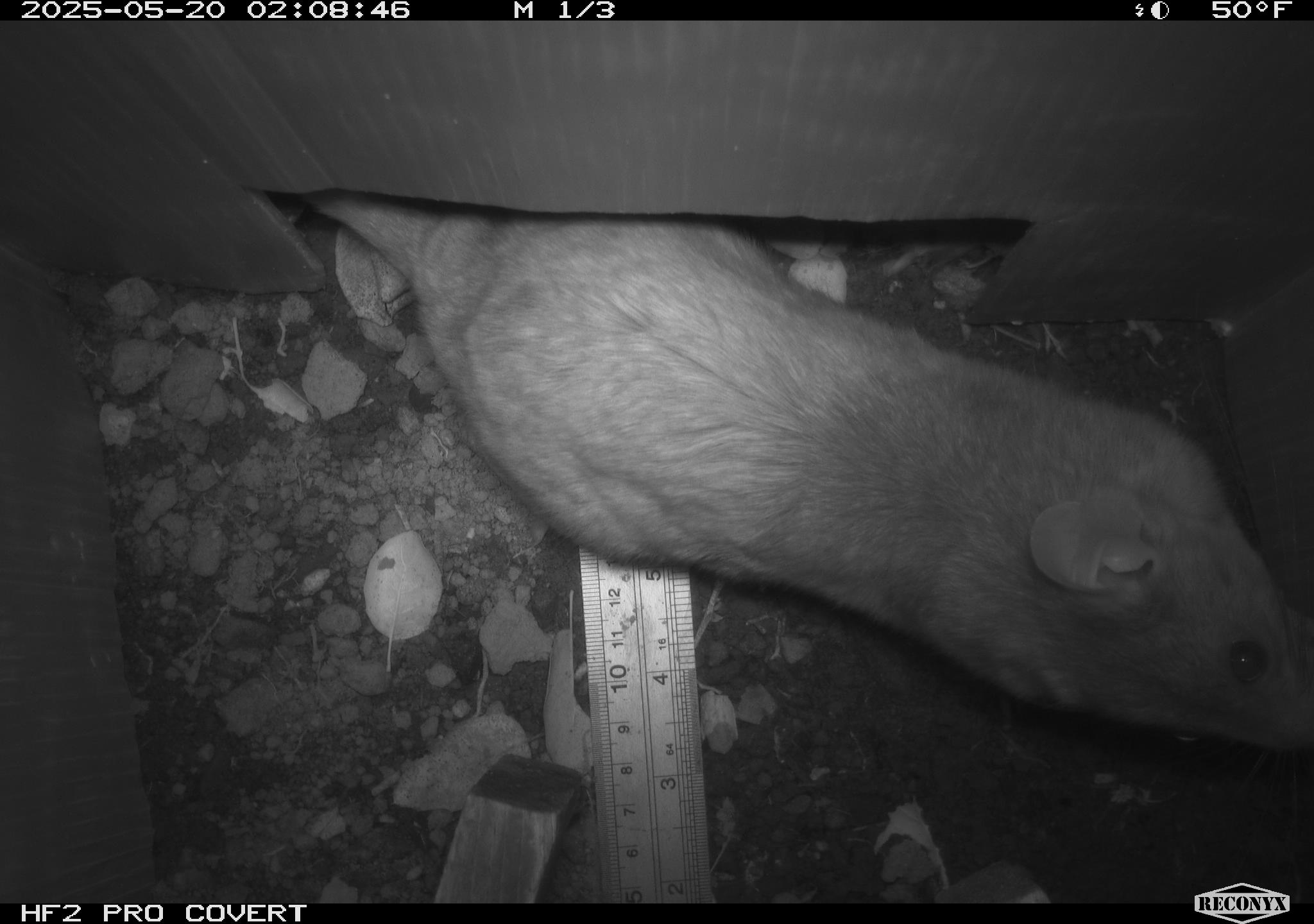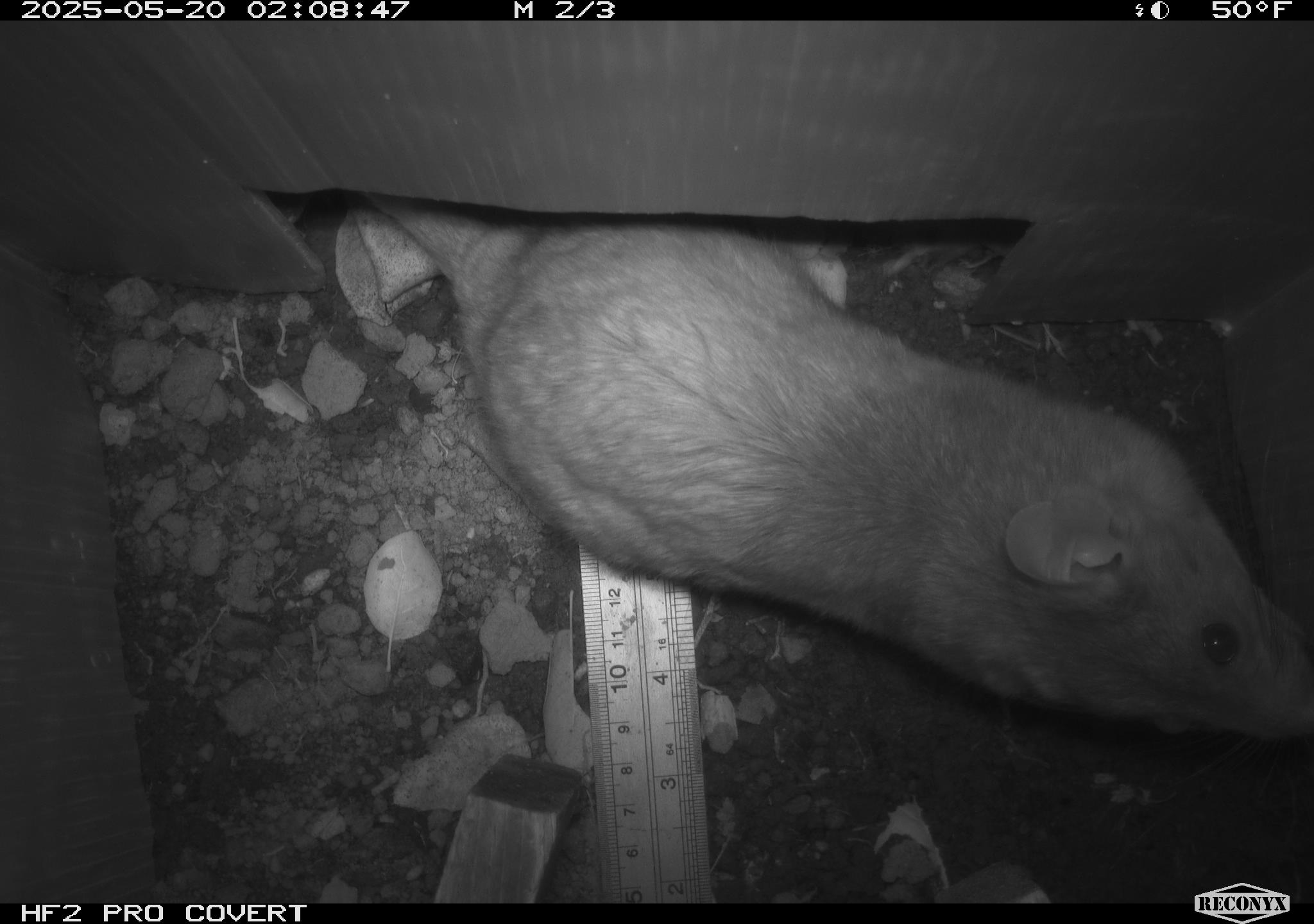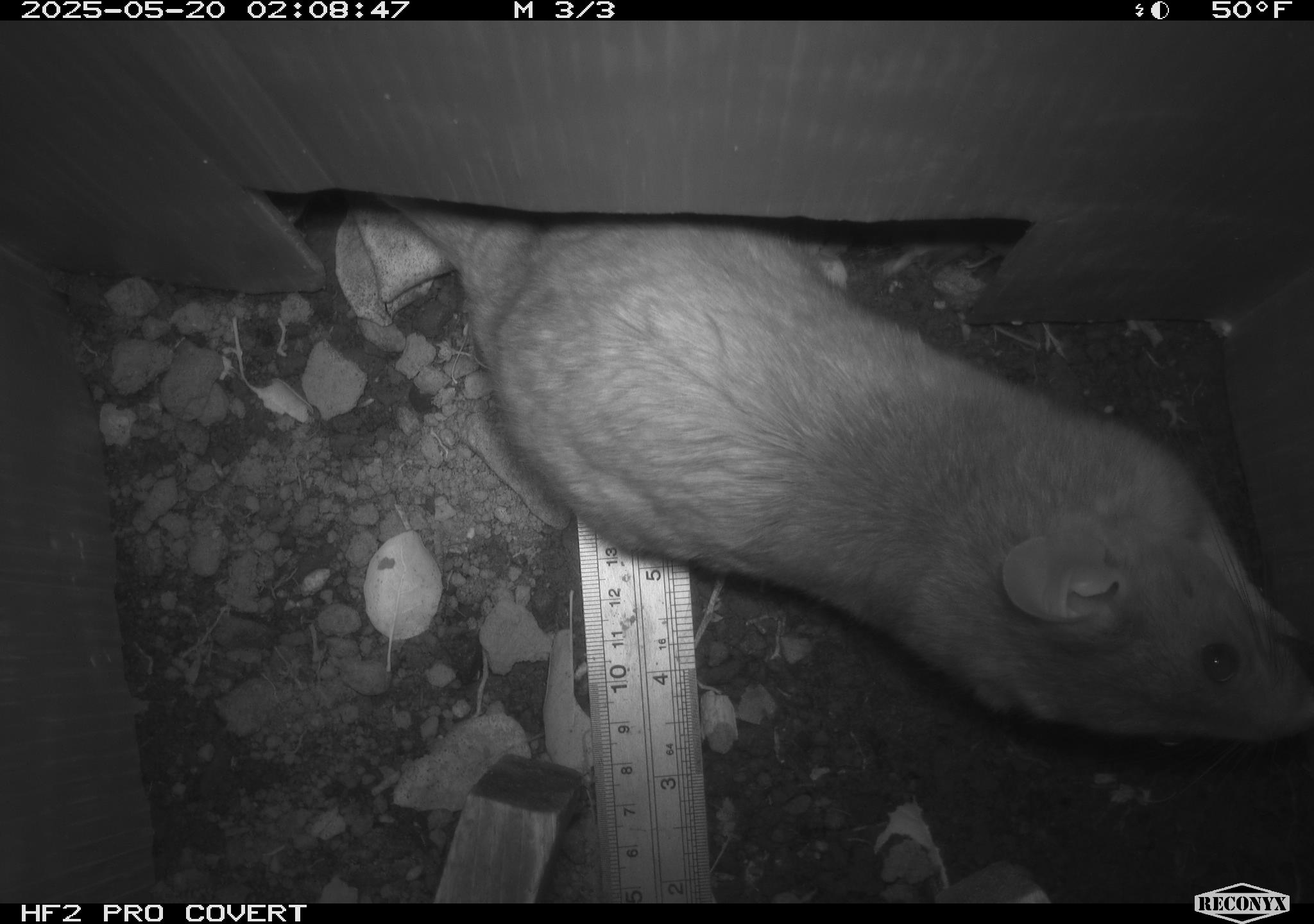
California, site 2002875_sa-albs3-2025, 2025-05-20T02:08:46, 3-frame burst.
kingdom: Animalia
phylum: Chordata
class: Mammalia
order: Rodentia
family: Cricetidae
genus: Neotoma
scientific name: Neotoma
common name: pack rat or woodrat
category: neotoma species